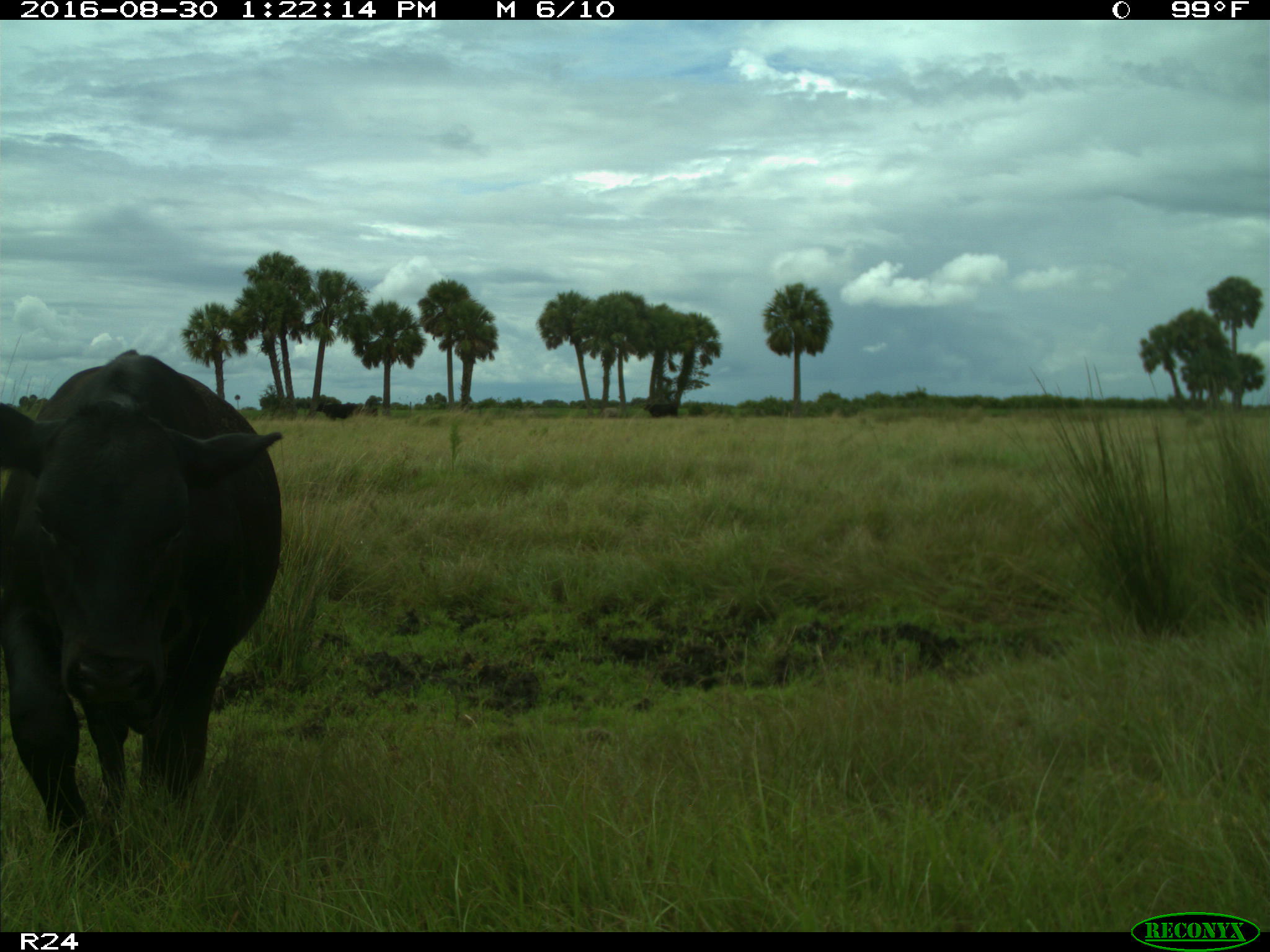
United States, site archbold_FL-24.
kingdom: Animalia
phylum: Chordata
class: Mammalia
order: Artiodactyla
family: Bovidae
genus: Bos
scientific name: Bos taurus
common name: domestic cow